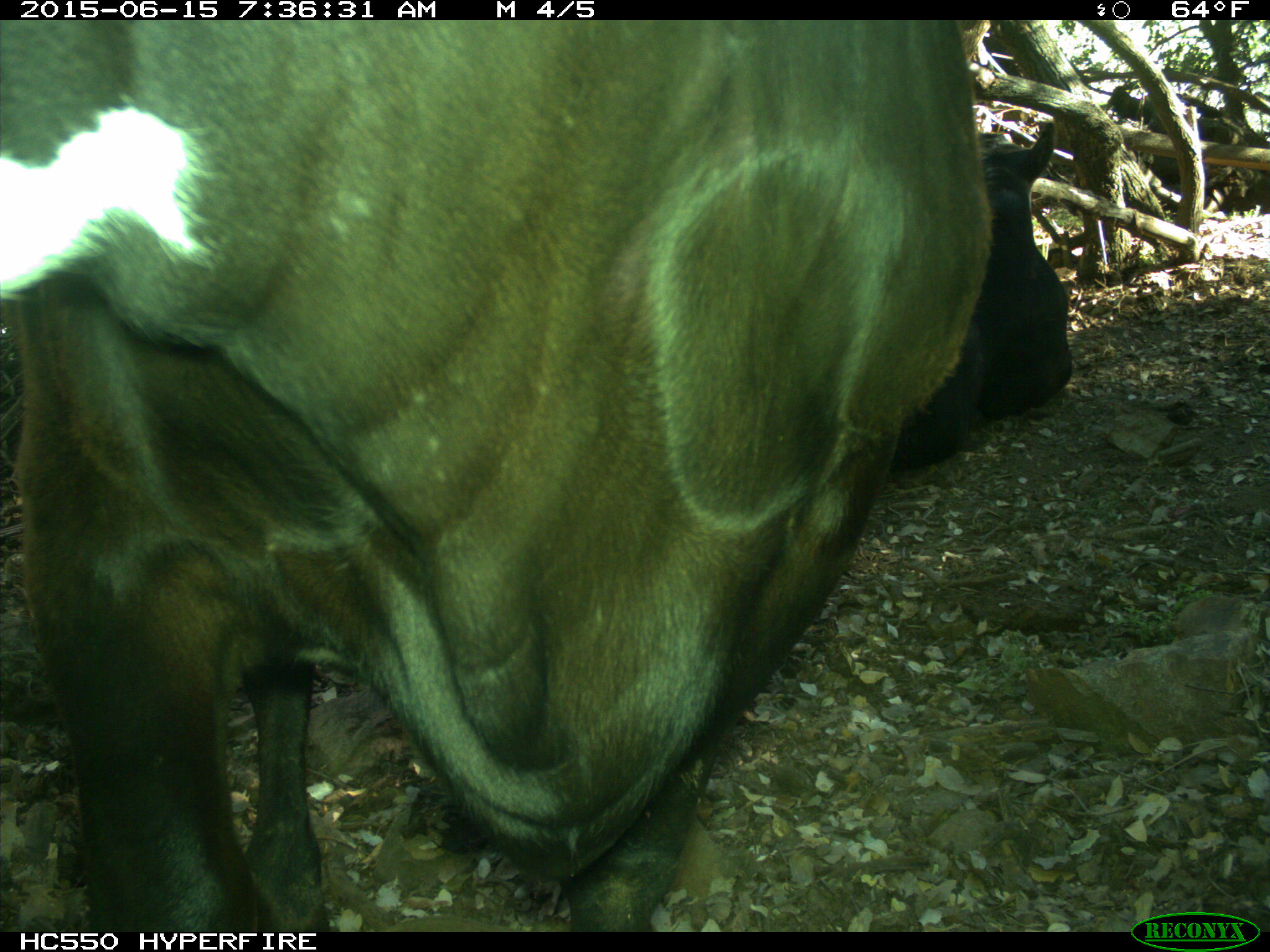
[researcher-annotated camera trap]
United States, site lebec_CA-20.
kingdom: Animalia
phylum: Chordata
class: Mammalia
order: Artiodactyla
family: Bovidae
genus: Bos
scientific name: Bos taurus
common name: domestic cow